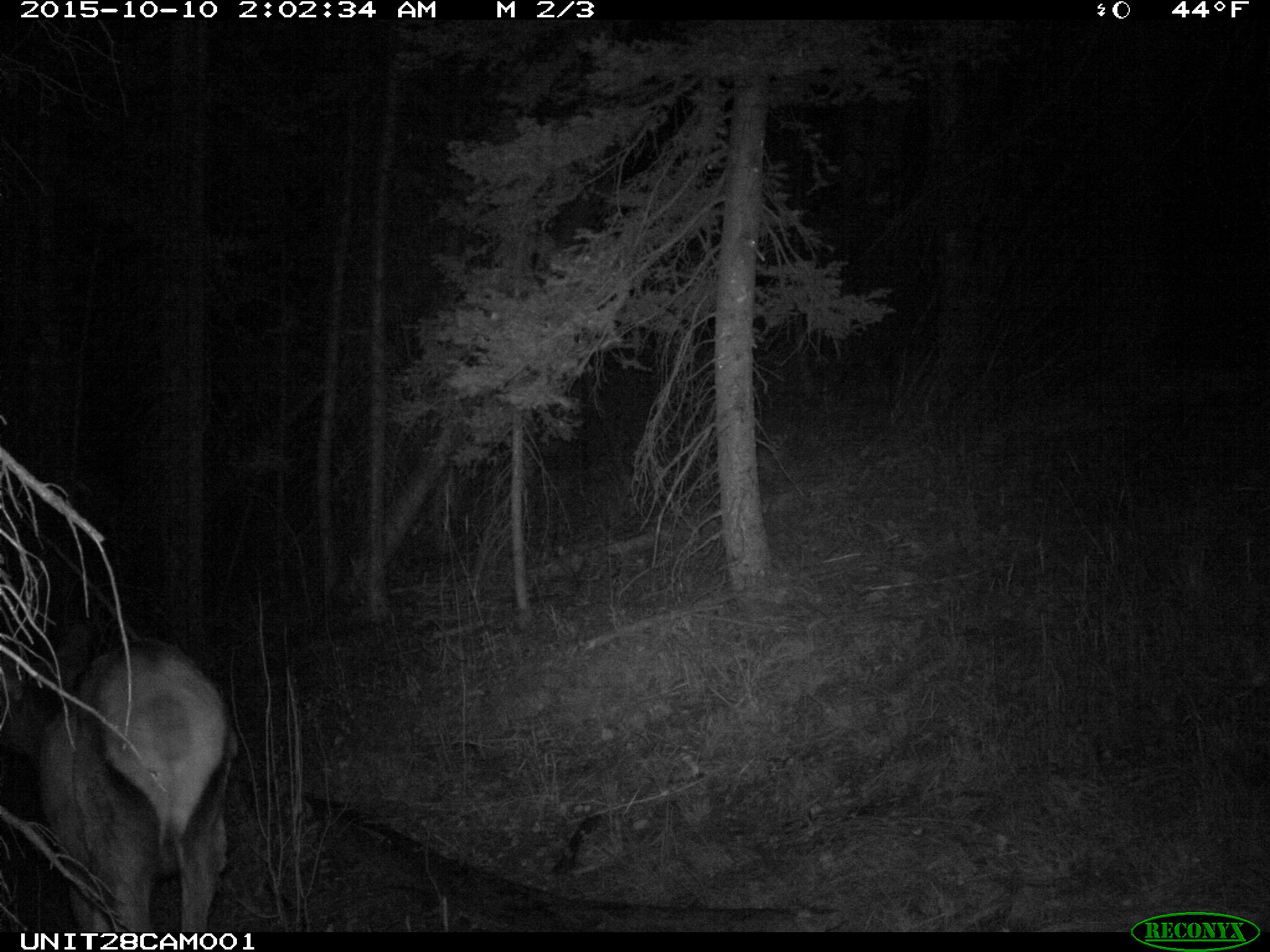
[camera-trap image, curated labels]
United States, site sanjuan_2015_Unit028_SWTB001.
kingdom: Animalia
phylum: Chordata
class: Mammalia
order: Artiodactyla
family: Cervidae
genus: Cervus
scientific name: Cervus elaphus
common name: red deer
Cervus elaphus (red deer).